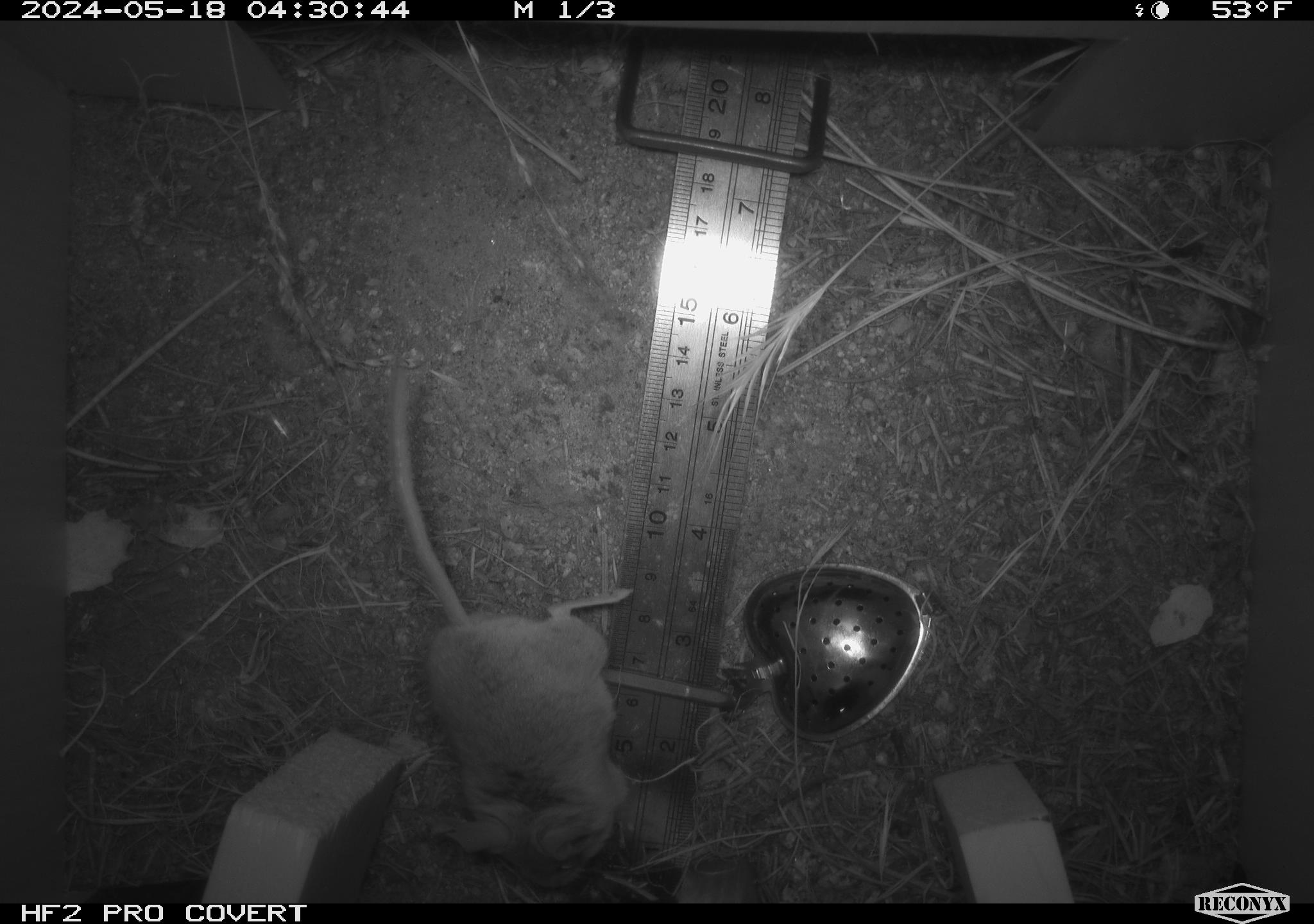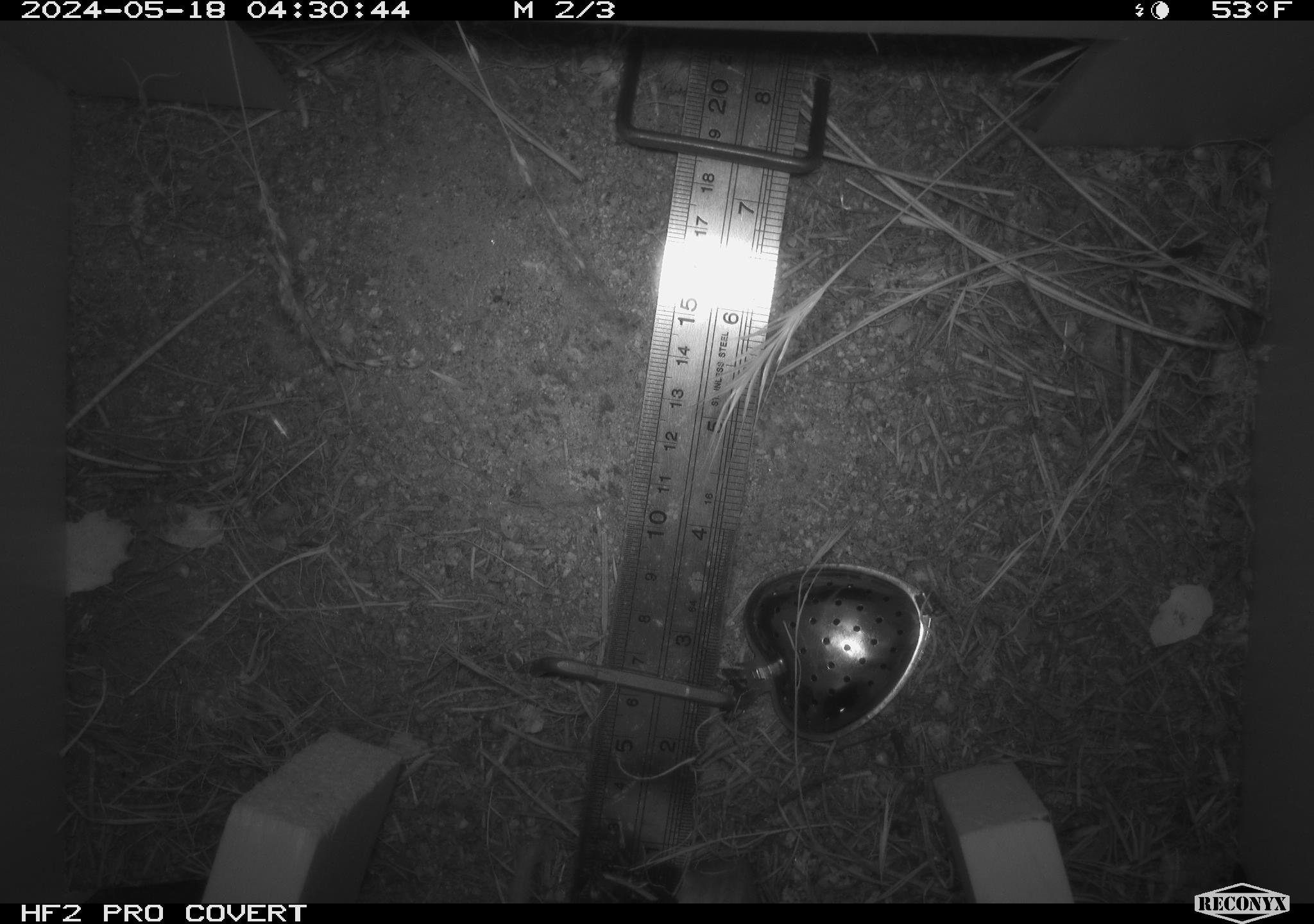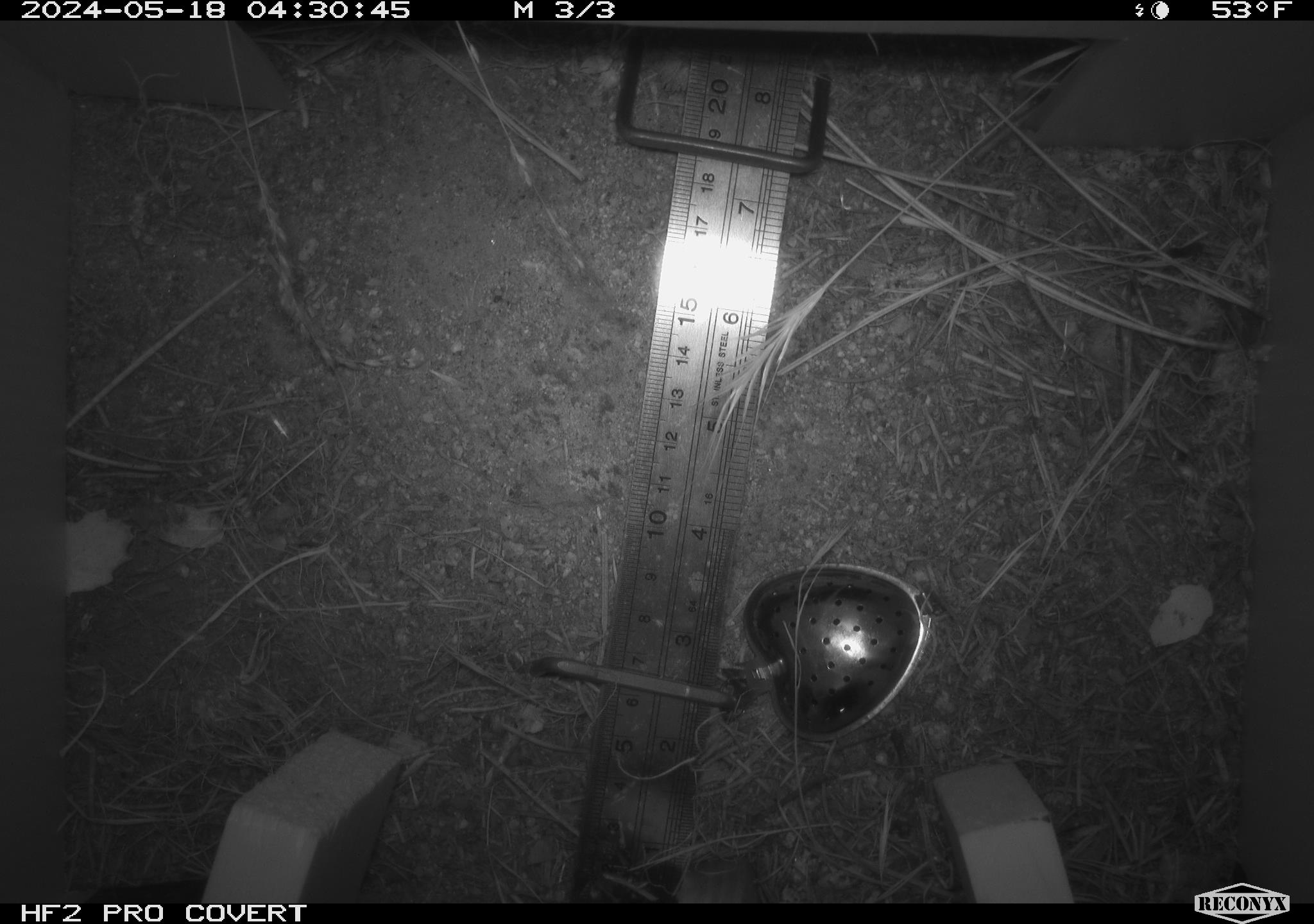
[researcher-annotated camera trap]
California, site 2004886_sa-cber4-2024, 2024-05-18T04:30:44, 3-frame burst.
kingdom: Animalia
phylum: Chordata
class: Mammalia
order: Rodentia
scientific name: Rodentia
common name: mouse species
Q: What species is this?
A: Mouse species (Rodentia).